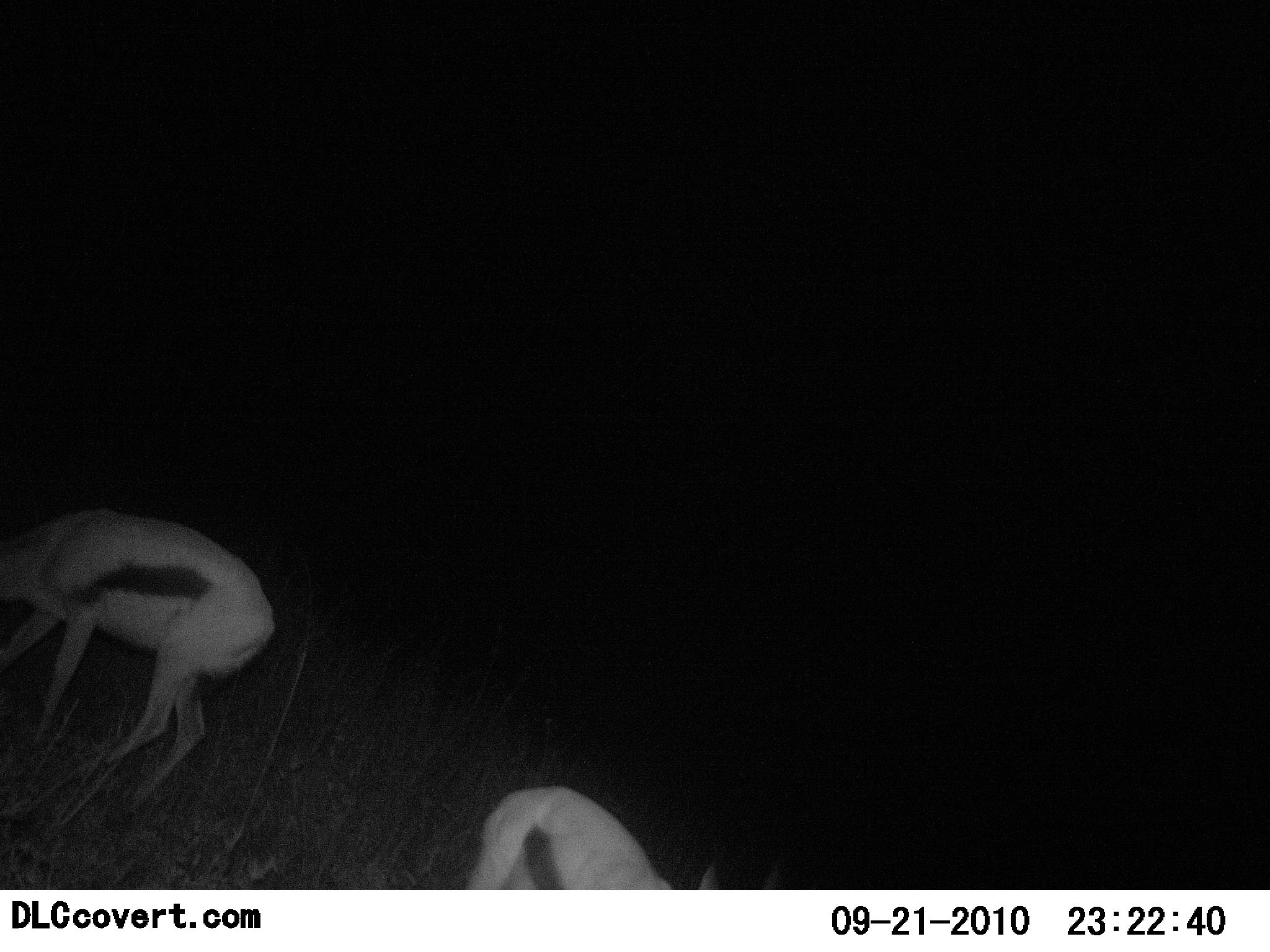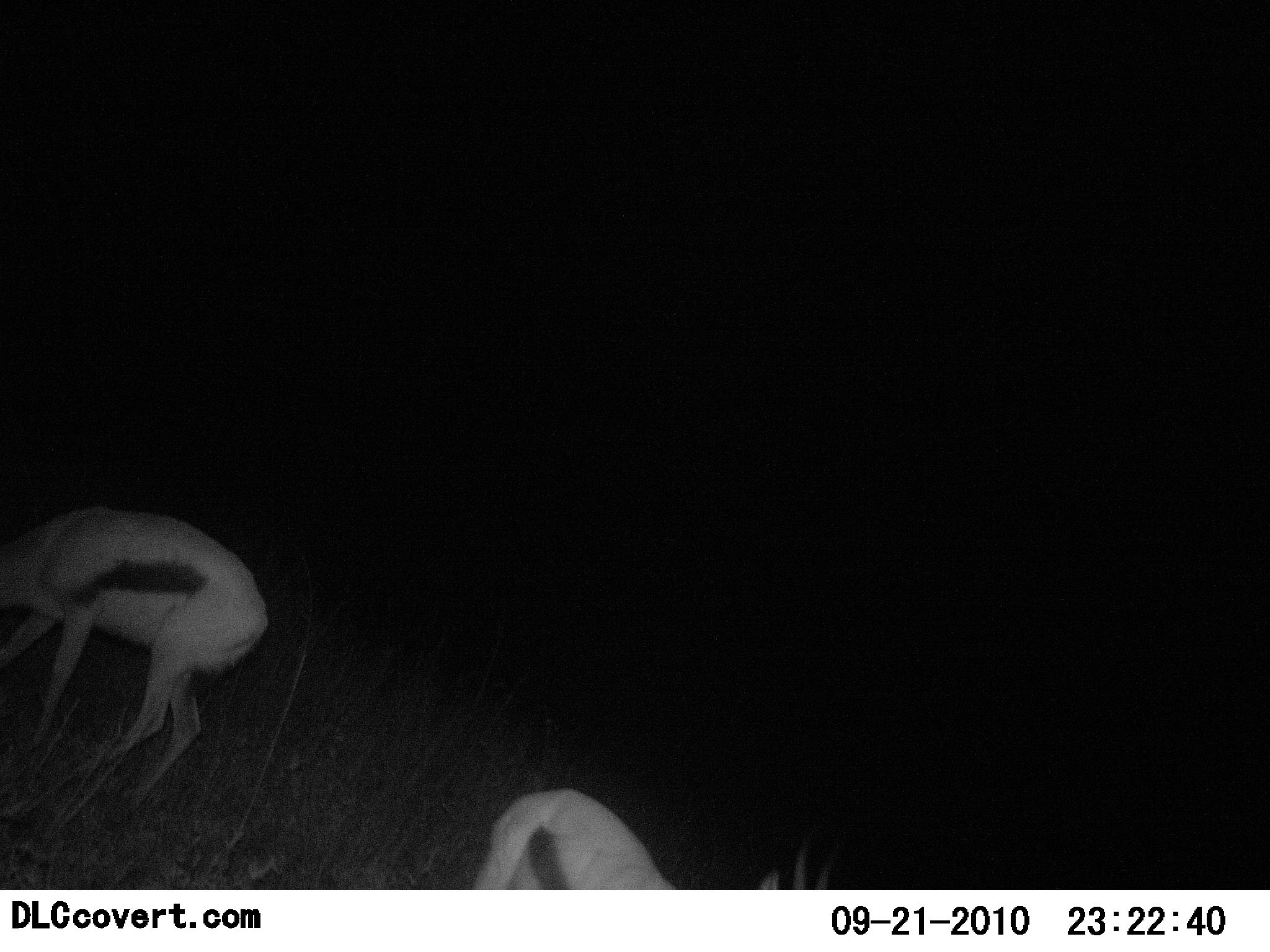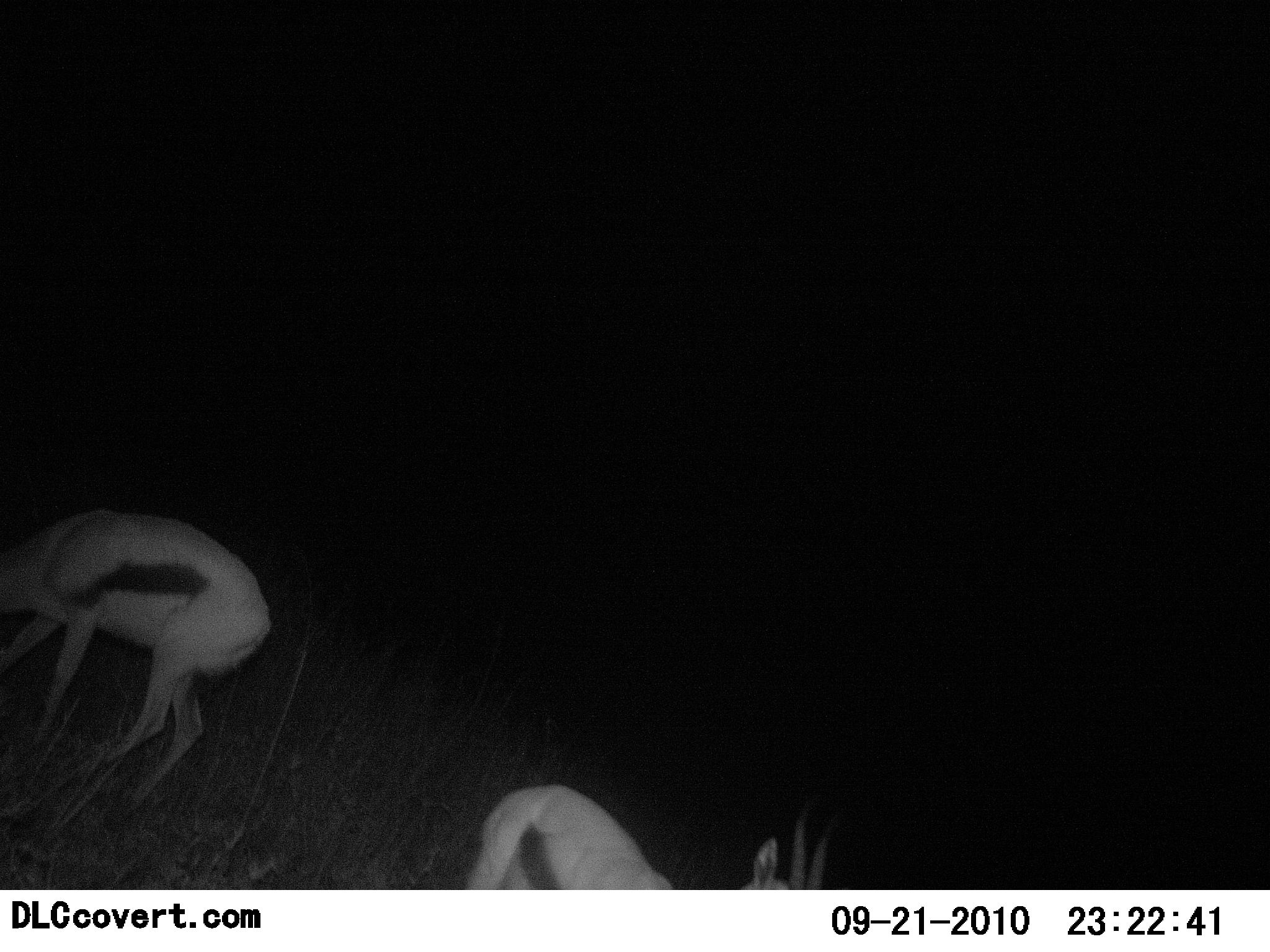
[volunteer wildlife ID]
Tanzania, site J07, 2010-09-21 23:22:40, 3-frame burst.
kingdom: Animalia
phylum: Chordata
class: Mammalia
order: Artiodactyla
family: Bovidae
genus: Eudorcas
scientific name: Eudorcas thomsonii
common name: thomson's gazelle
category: gazellethomsons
Gazellethomsons (thomson's gazelle) (Eudorcas thomsonii), count 2. Behavior (volunteer vote fractions): standing 43%, resting 0%, moving 7%, interacting 0%. Young present (vote fraction): 0%. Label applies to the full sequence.